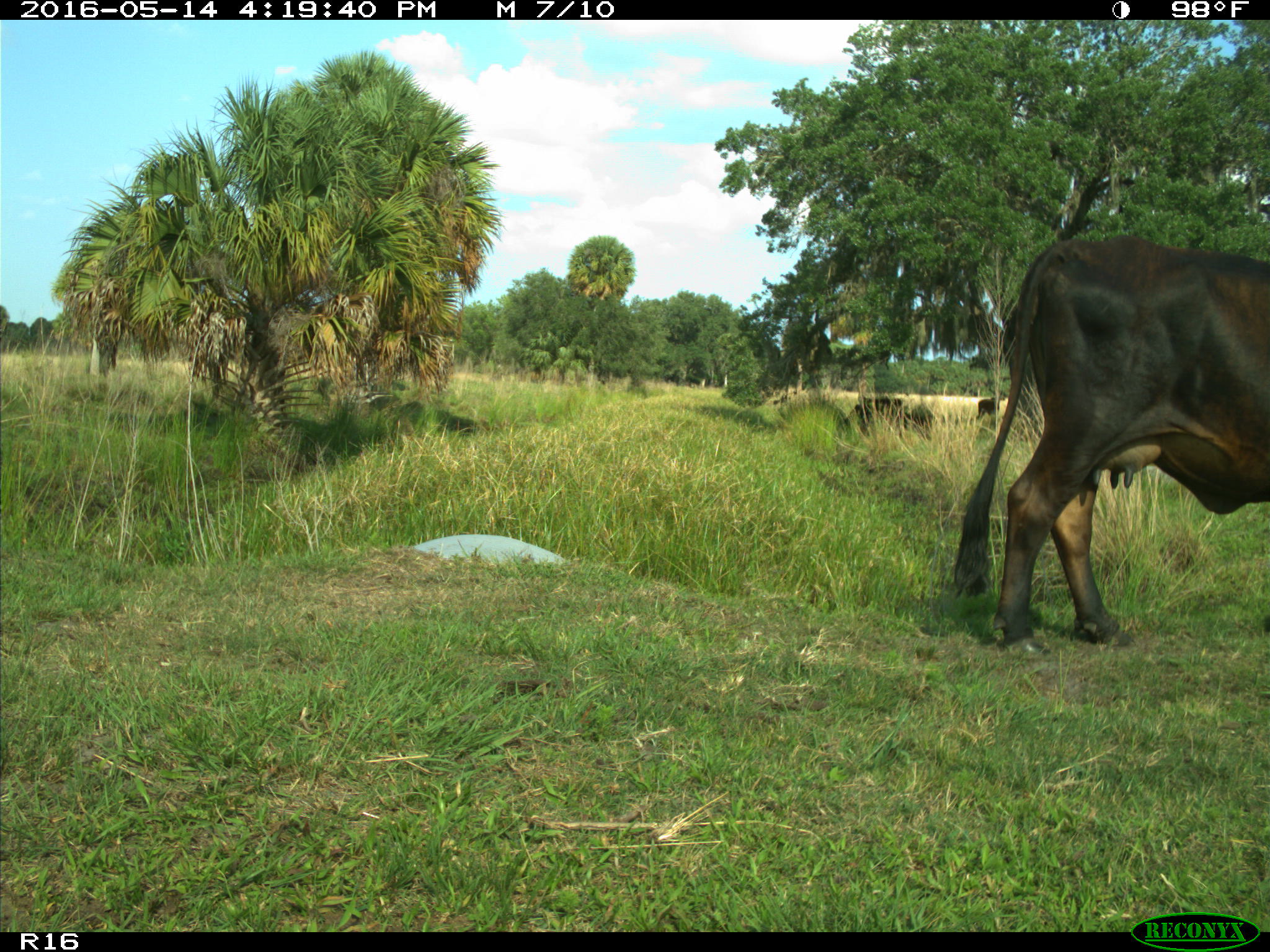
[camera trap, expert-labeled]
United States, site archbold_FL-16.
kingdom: Animalia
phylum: Chordata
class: Mammalia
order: Artiodactyla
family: Bovidae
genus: Bos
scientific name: Bos taurus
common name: domestic cow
Bos taurus (domestic cow).